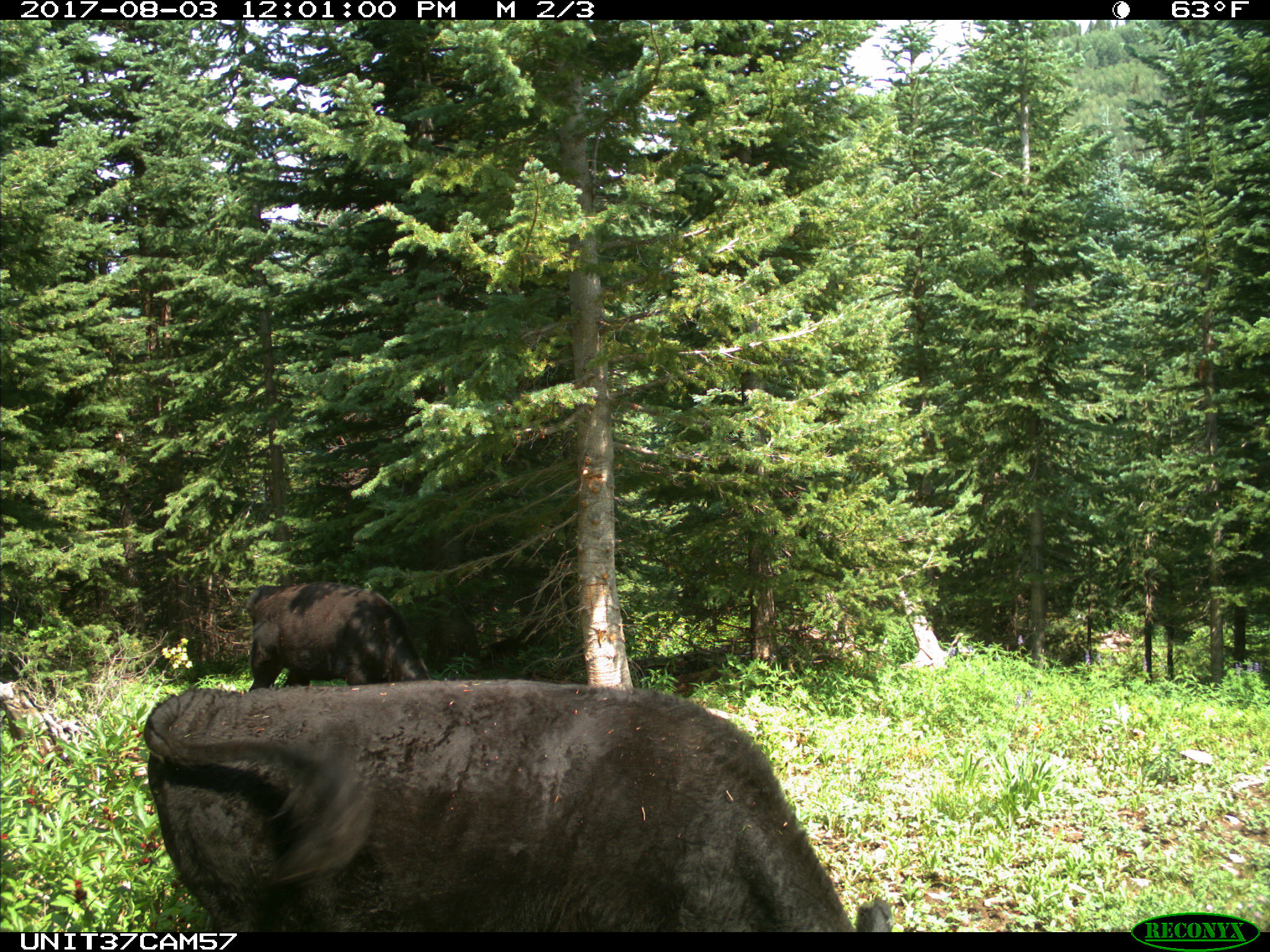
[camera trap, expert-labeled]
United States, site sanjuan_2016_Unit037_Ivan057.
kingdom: Animalia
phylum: Chordata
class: Mammalia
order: Artiodactyla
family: Bovidae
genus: Bos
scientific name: Bos taurus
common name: domestic cow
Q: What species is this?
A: Bos taurus (domestic cow).